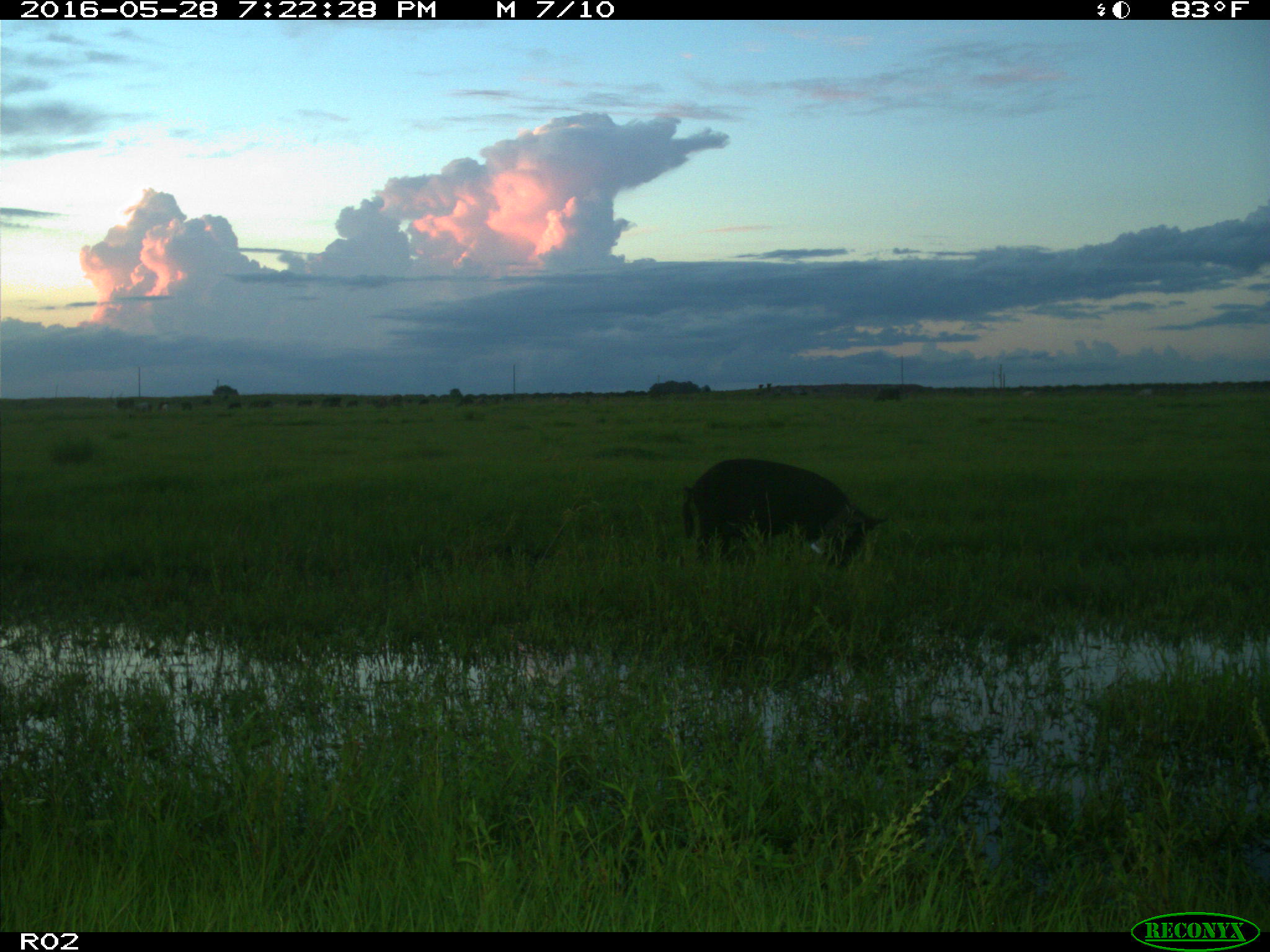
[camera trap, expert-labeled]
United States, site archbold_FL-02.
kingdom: Animalia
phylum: Chordata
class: Mammalia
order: Artiodactyla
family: Suidae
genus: Sus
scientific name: Sus scrofa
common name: wild boar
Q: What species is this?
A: Sus scrofa (wild boar).